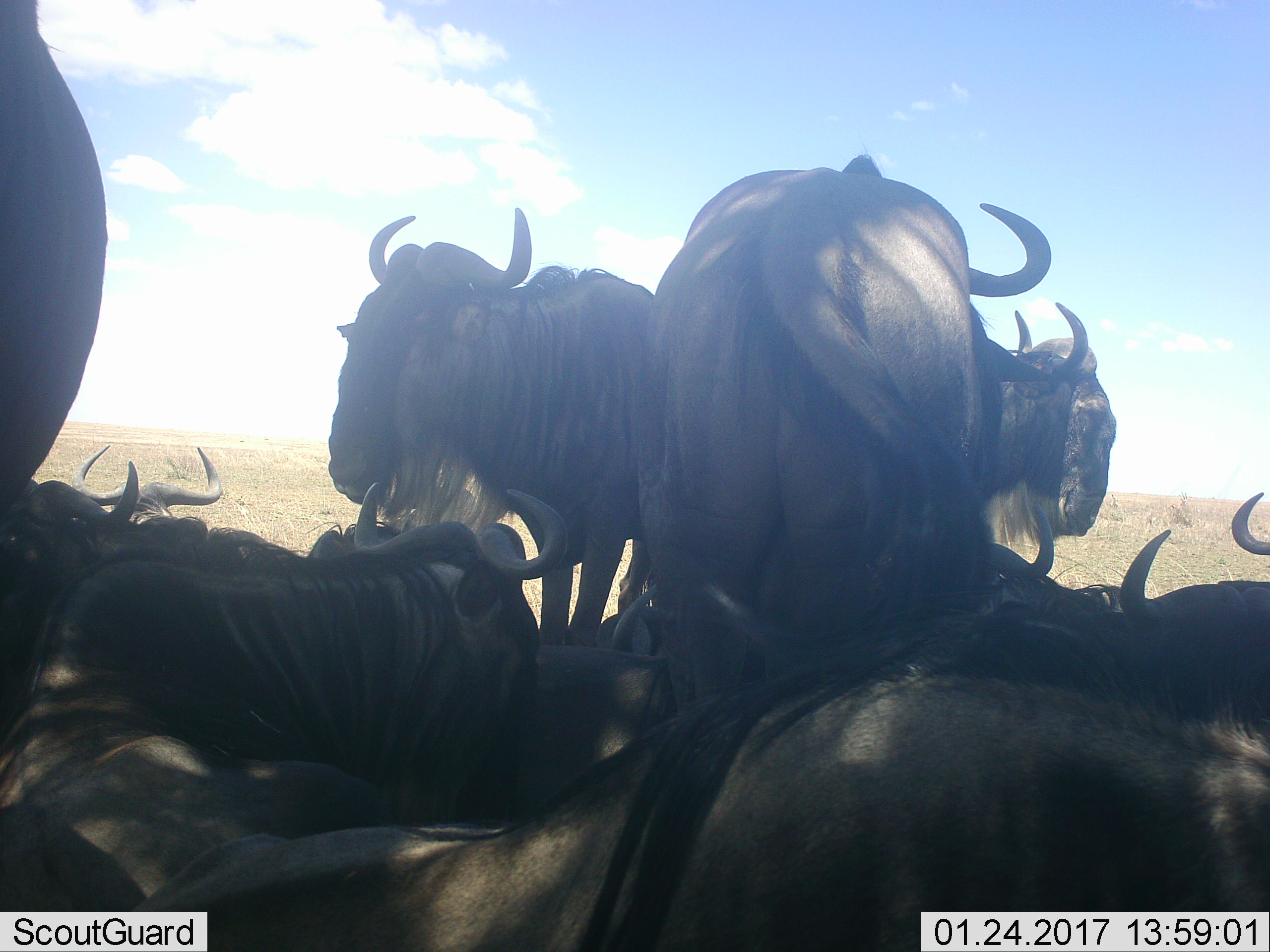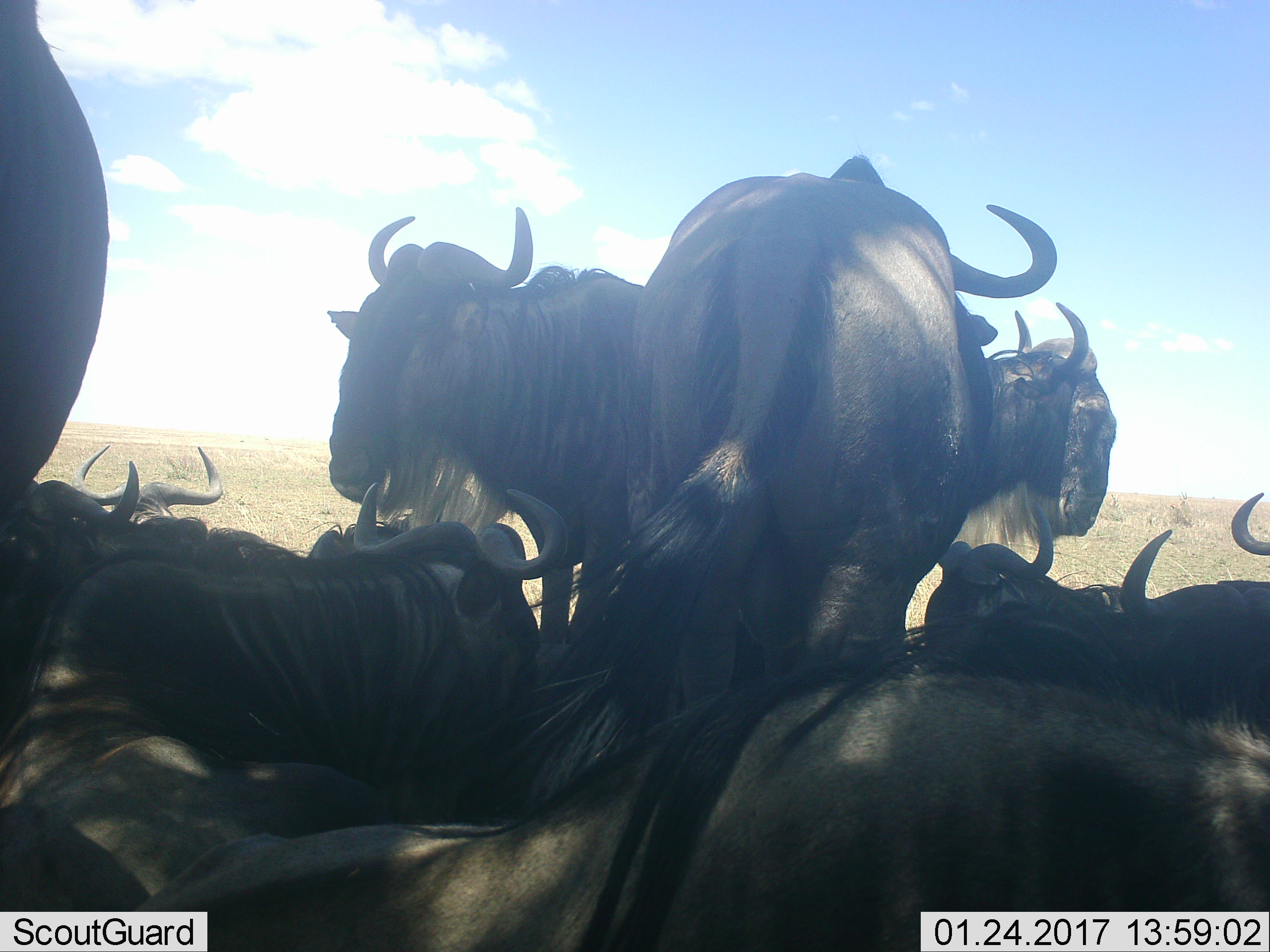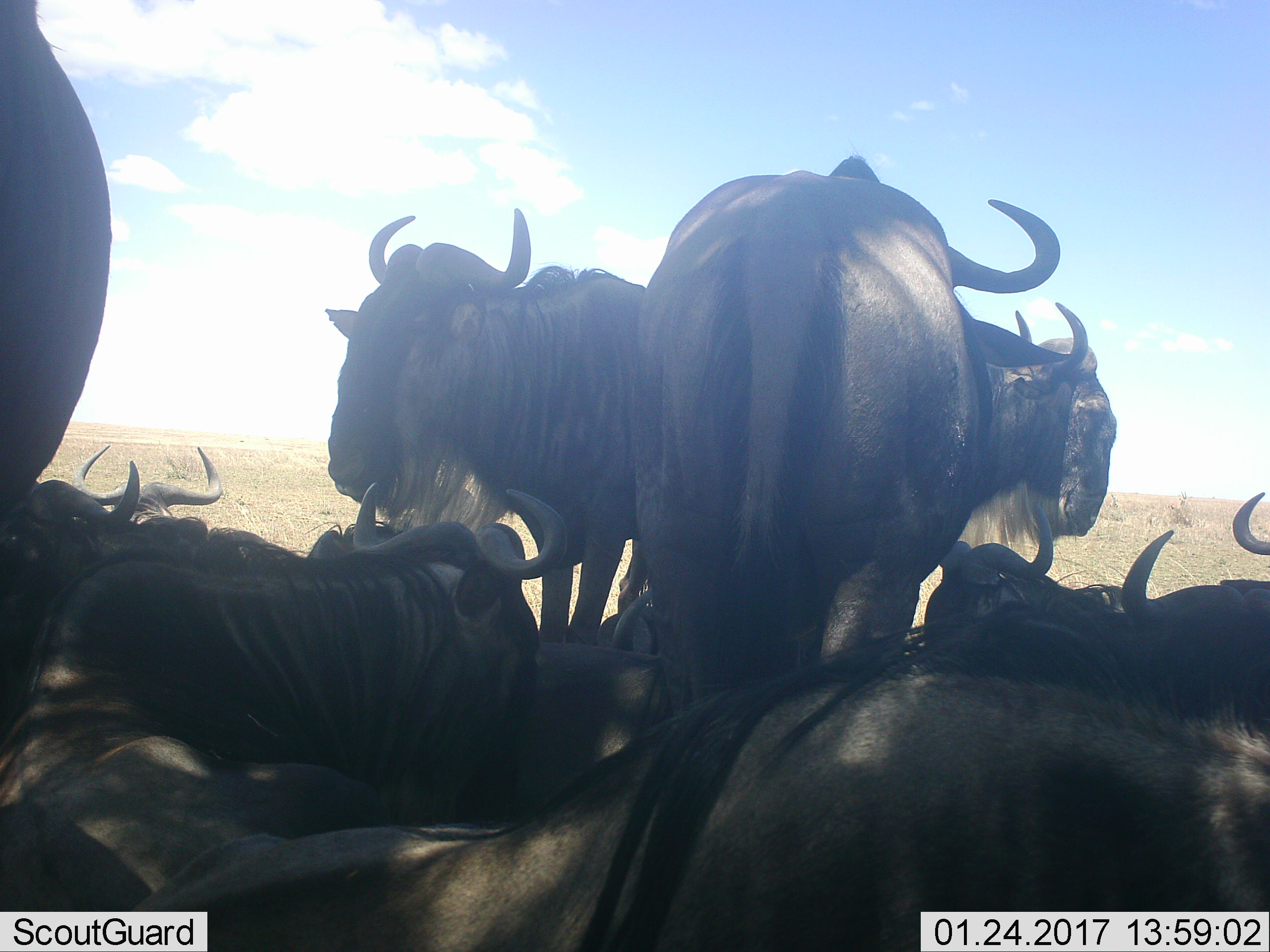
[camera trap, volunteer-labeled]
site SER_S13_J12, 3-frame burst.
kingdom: Animalia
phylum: Chordata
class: Mammalia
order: Artiodactyla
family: Bovidae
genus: Connochaetes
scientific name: Connochaetes taurinus taurinus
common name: blue wildebeest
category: wildebeestblue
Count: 10.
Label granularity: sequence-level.